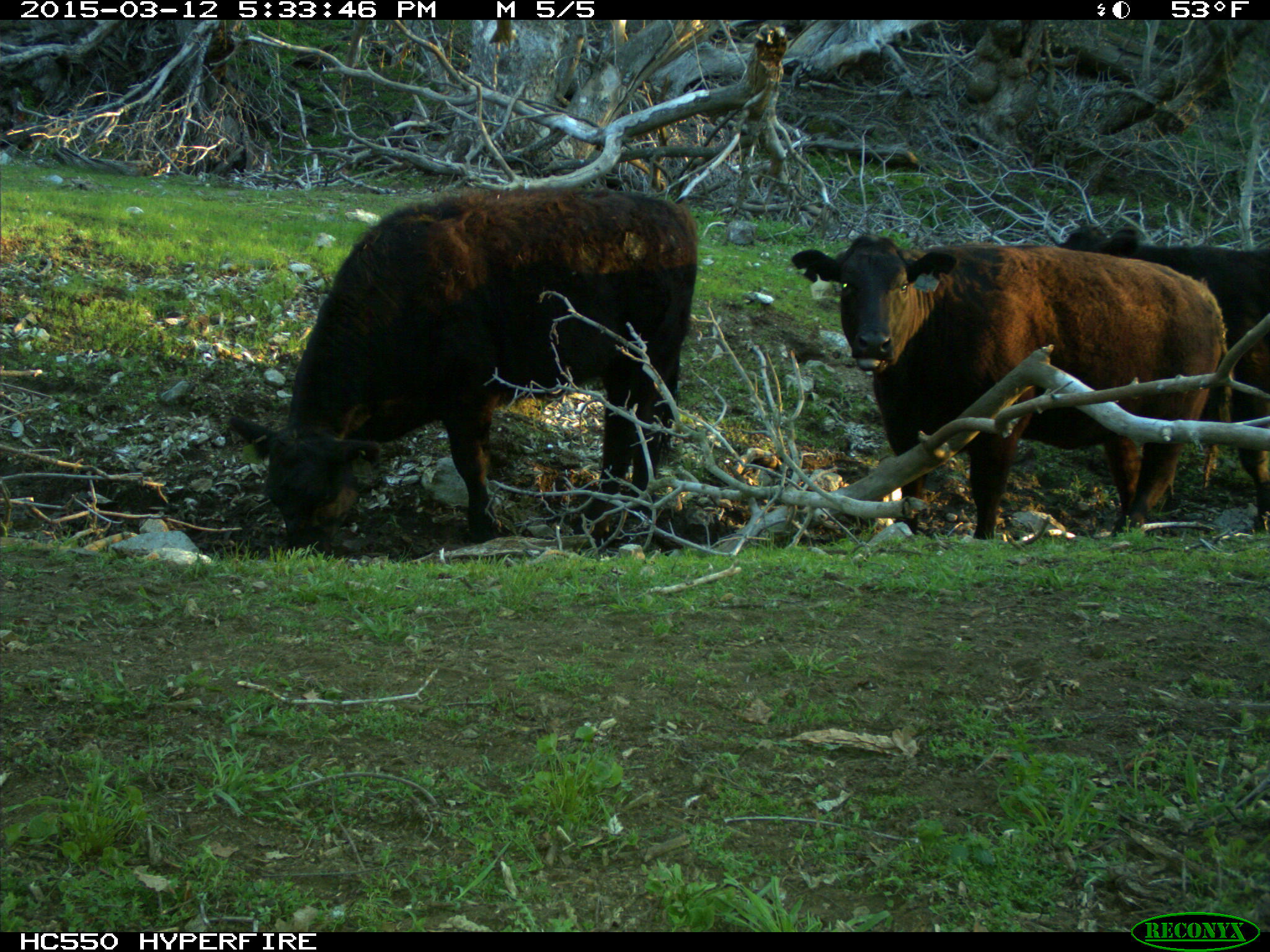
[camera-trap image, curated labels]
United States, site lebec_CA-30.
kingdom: Animalia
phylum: Chordata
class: Mammalia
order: Artiodactyla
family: Bovidae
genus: Bos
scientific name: Bos taurus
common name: domestic cow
Bos taurus (domestic cow).